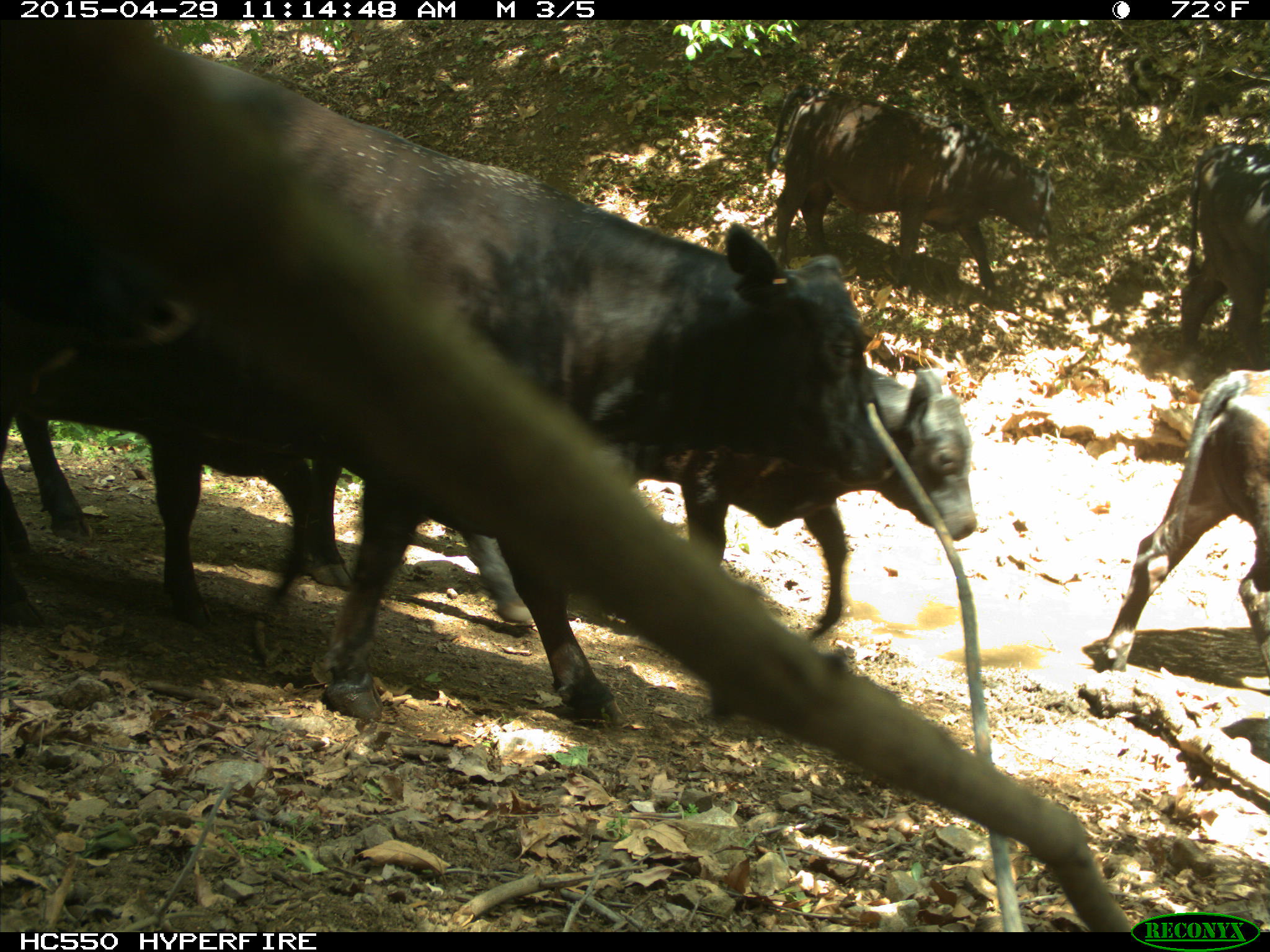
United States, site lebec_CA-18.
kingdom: Animalia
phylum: Chordata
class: Mammalia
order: Artiodactyla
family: Bovidae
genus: Bos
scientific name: Bos taurus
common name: domestic cow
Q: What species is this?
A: Bos taurus (domestic cow).